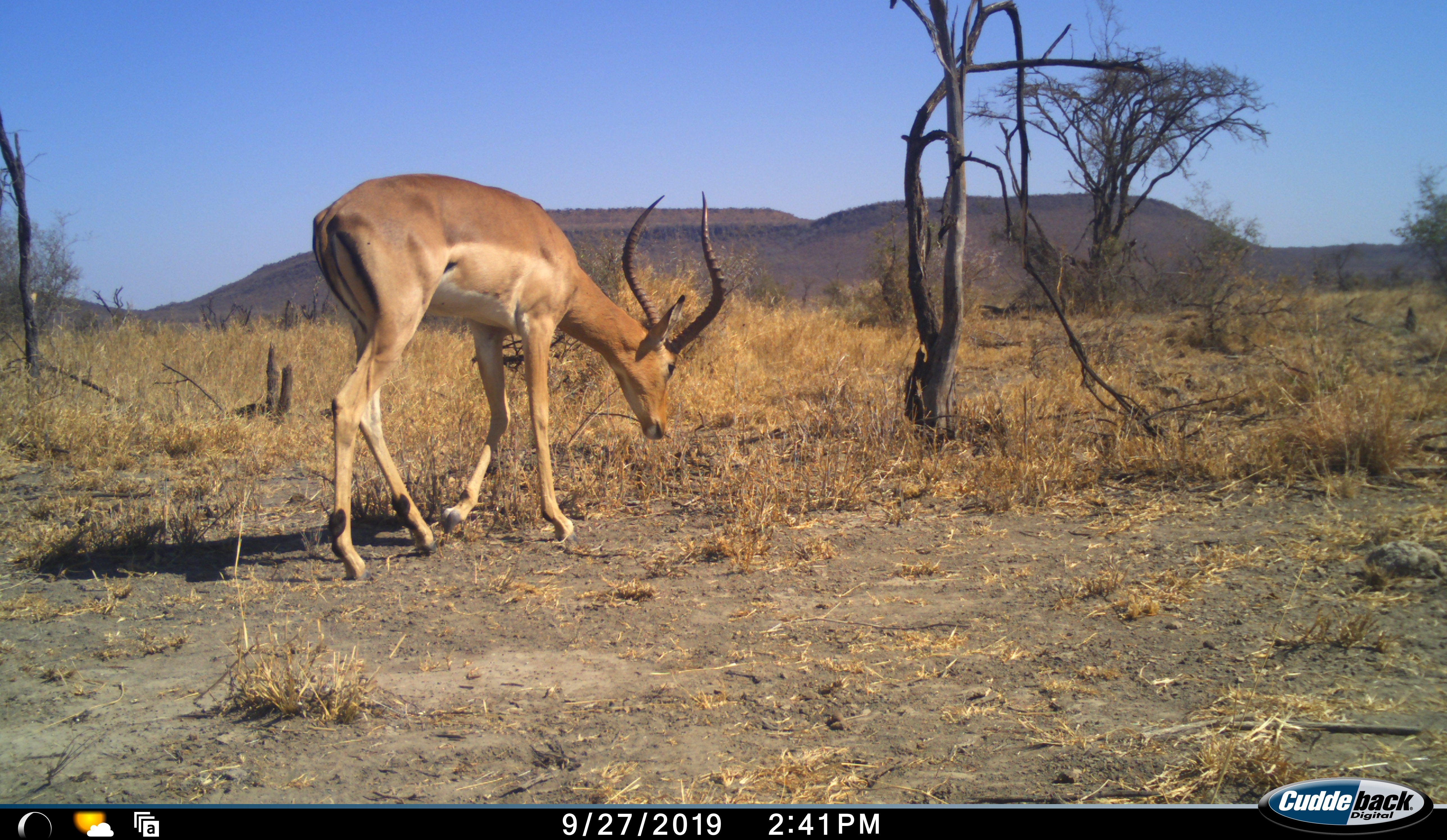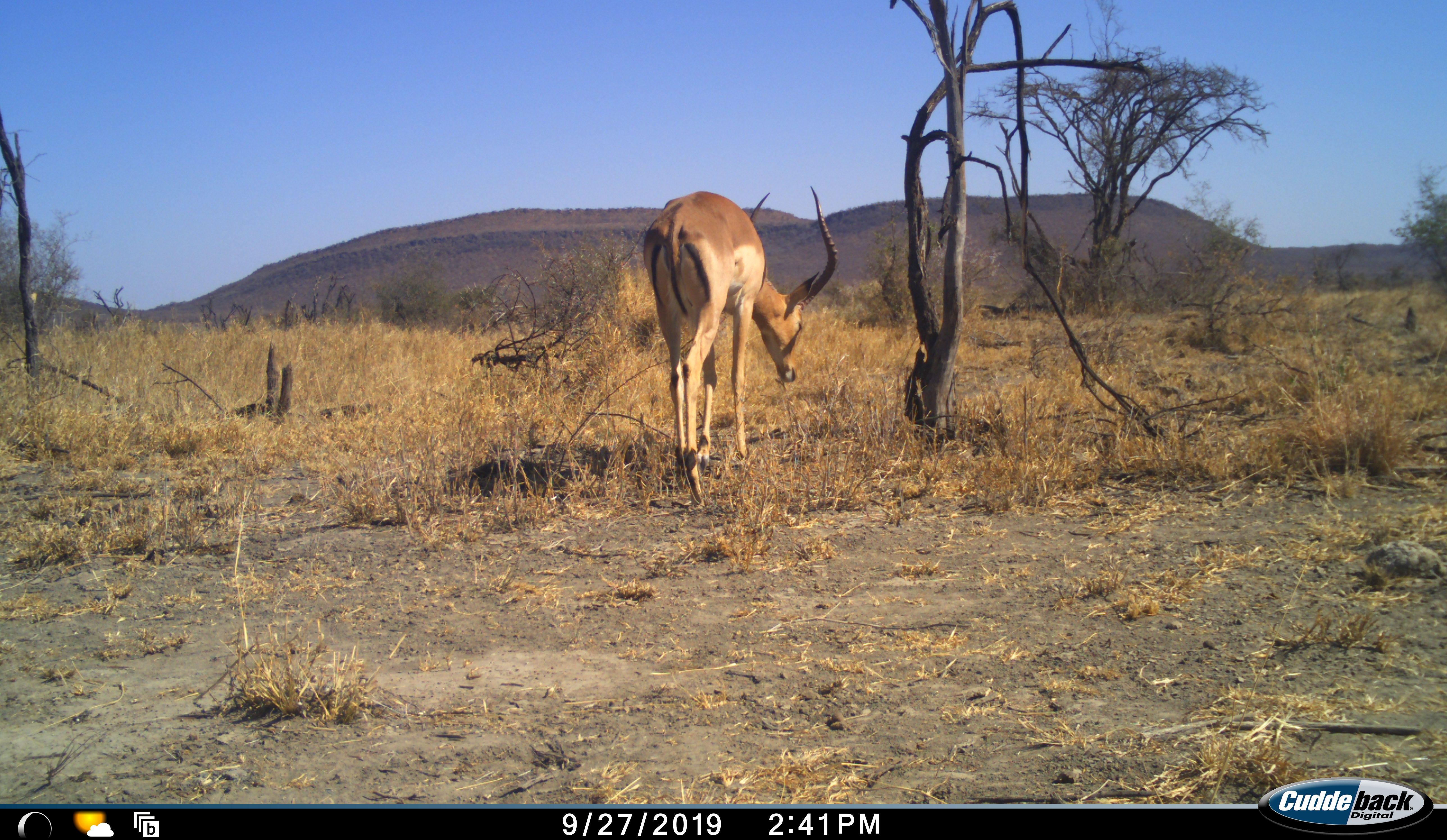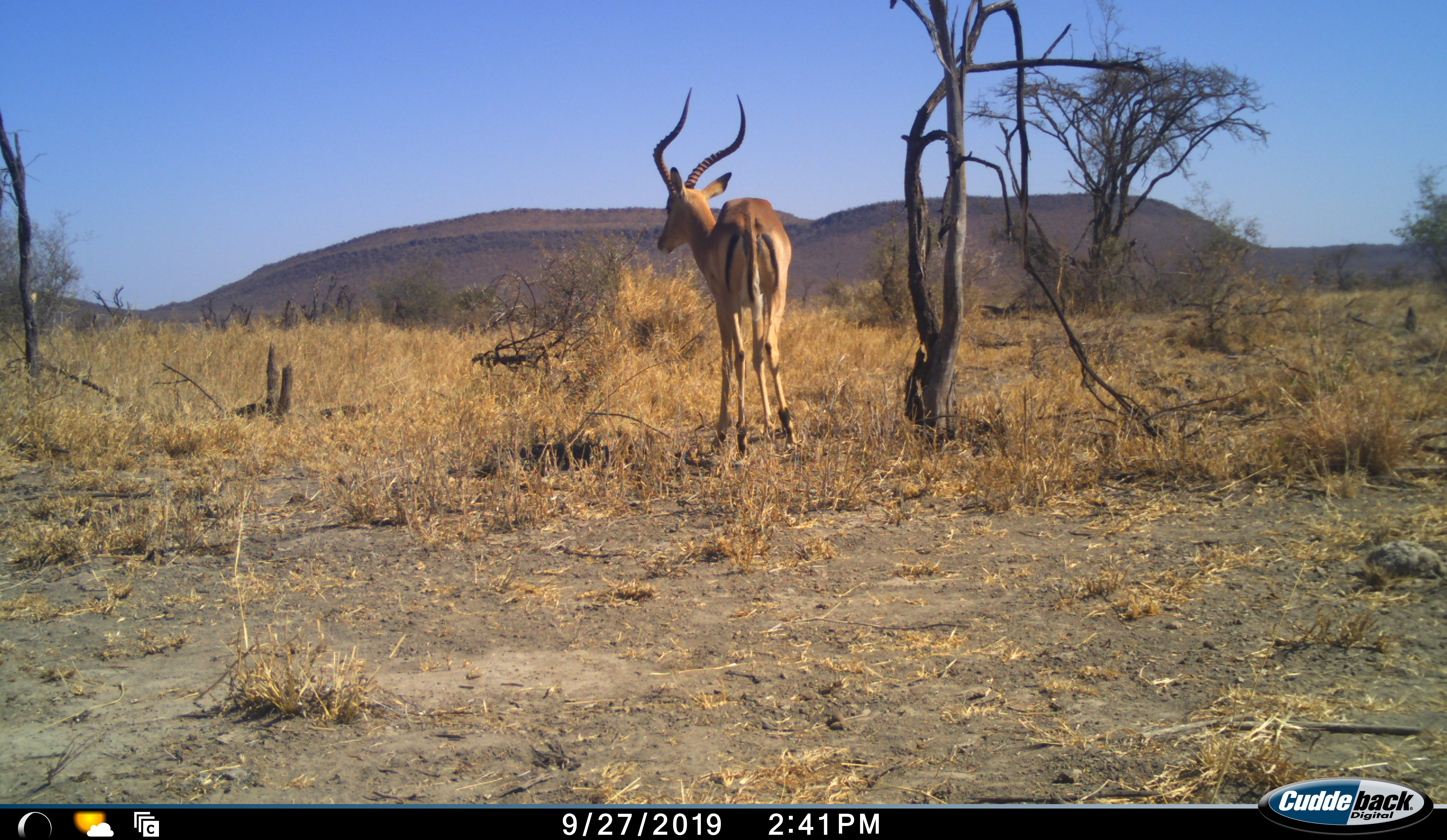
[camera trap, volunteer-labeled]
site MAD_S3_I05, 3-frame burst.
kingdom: Animalia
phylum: Chordata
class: Mammalia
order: Artiodactyla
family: Bovidae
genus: Aepyceros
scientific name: Aepyceros melampus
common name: impala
Impala (Aepyceros melampus), count 1. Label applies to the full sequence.